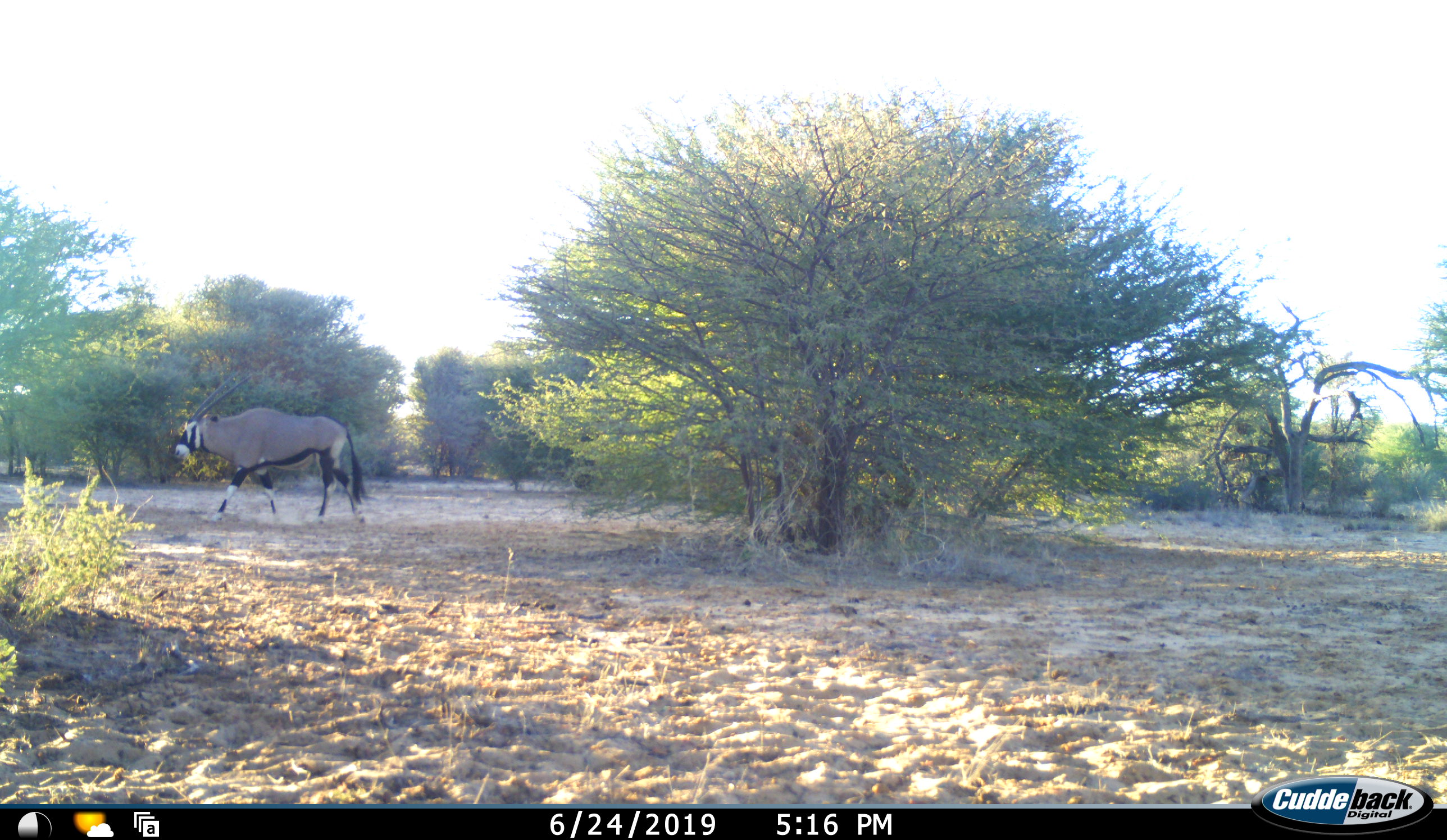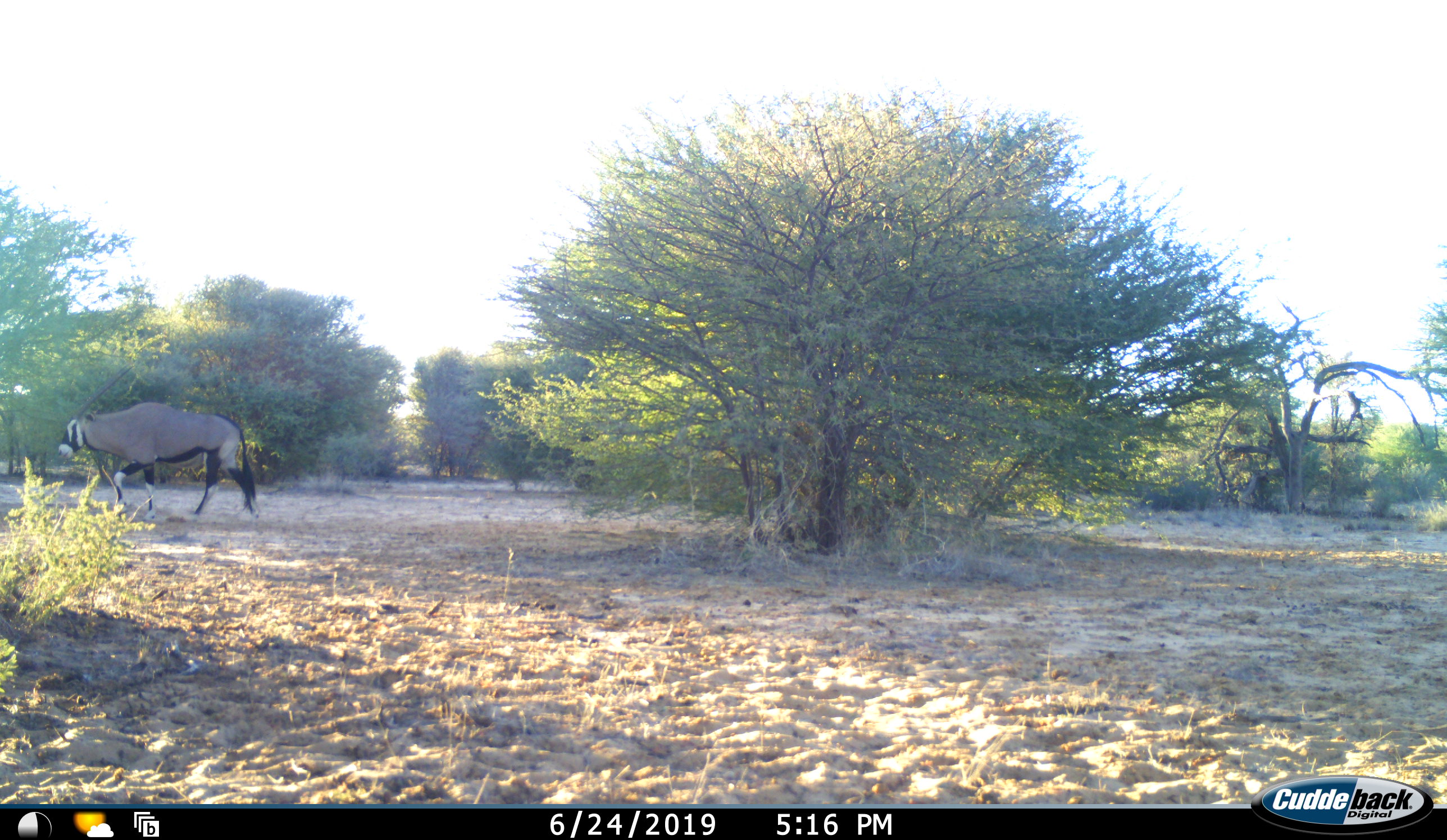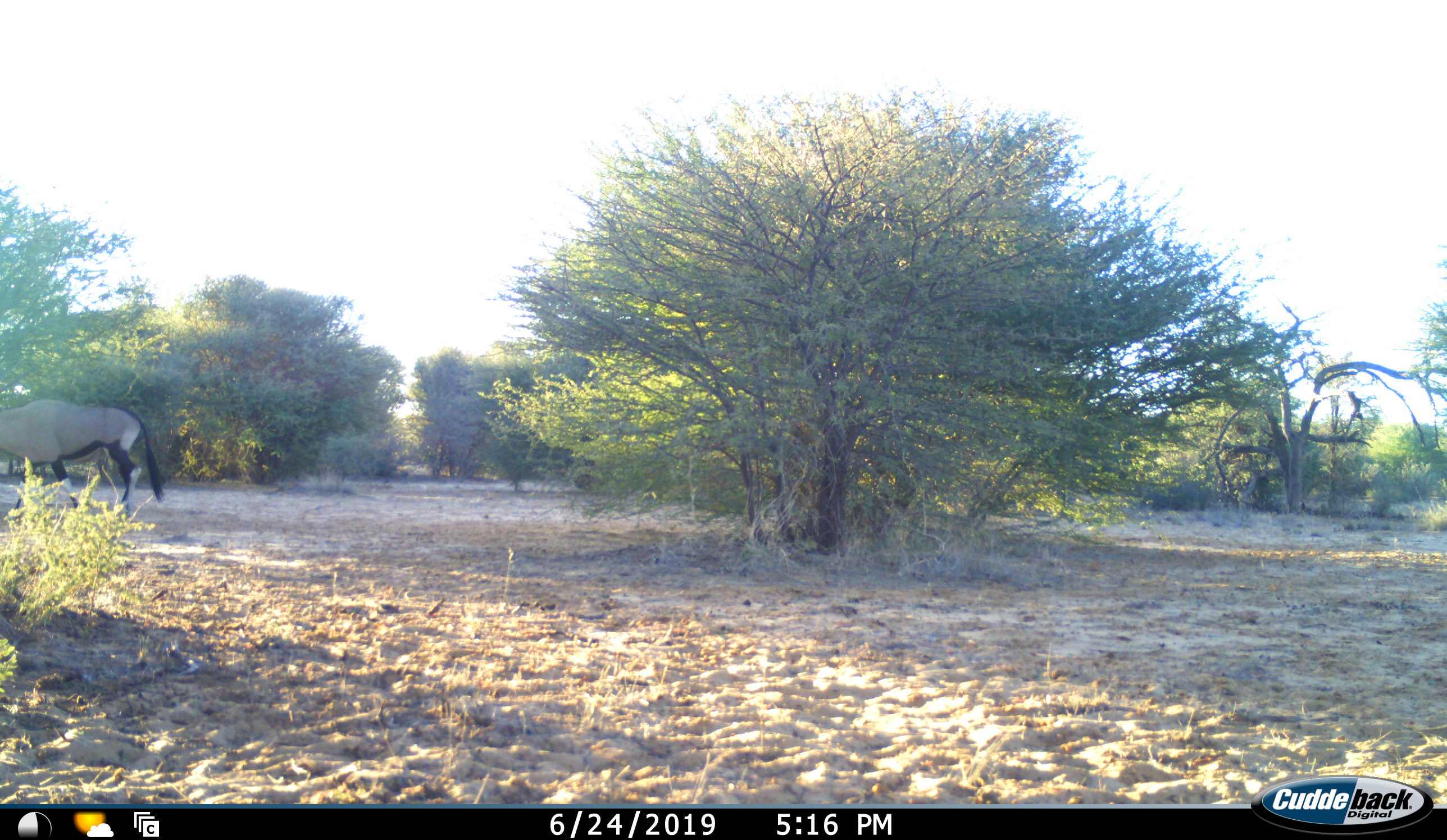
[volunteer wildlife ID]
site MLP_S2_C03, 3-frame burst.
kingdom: Animalia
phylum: Chordata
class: Mammalia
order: Artiodactyla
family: Bovidae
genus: Oryx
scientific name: Oryx gazella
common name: gemsbok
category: oryx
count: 1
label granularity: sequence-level